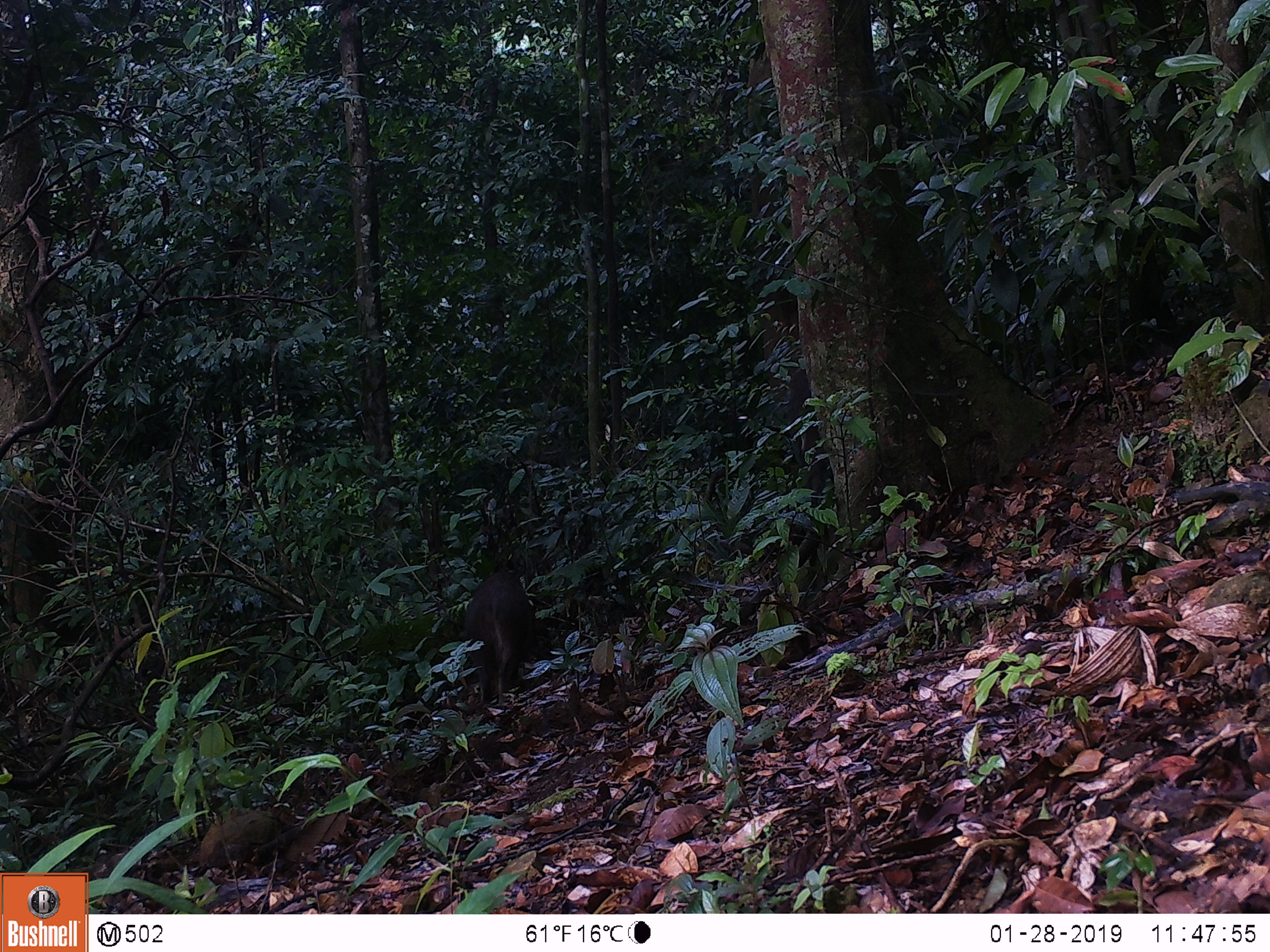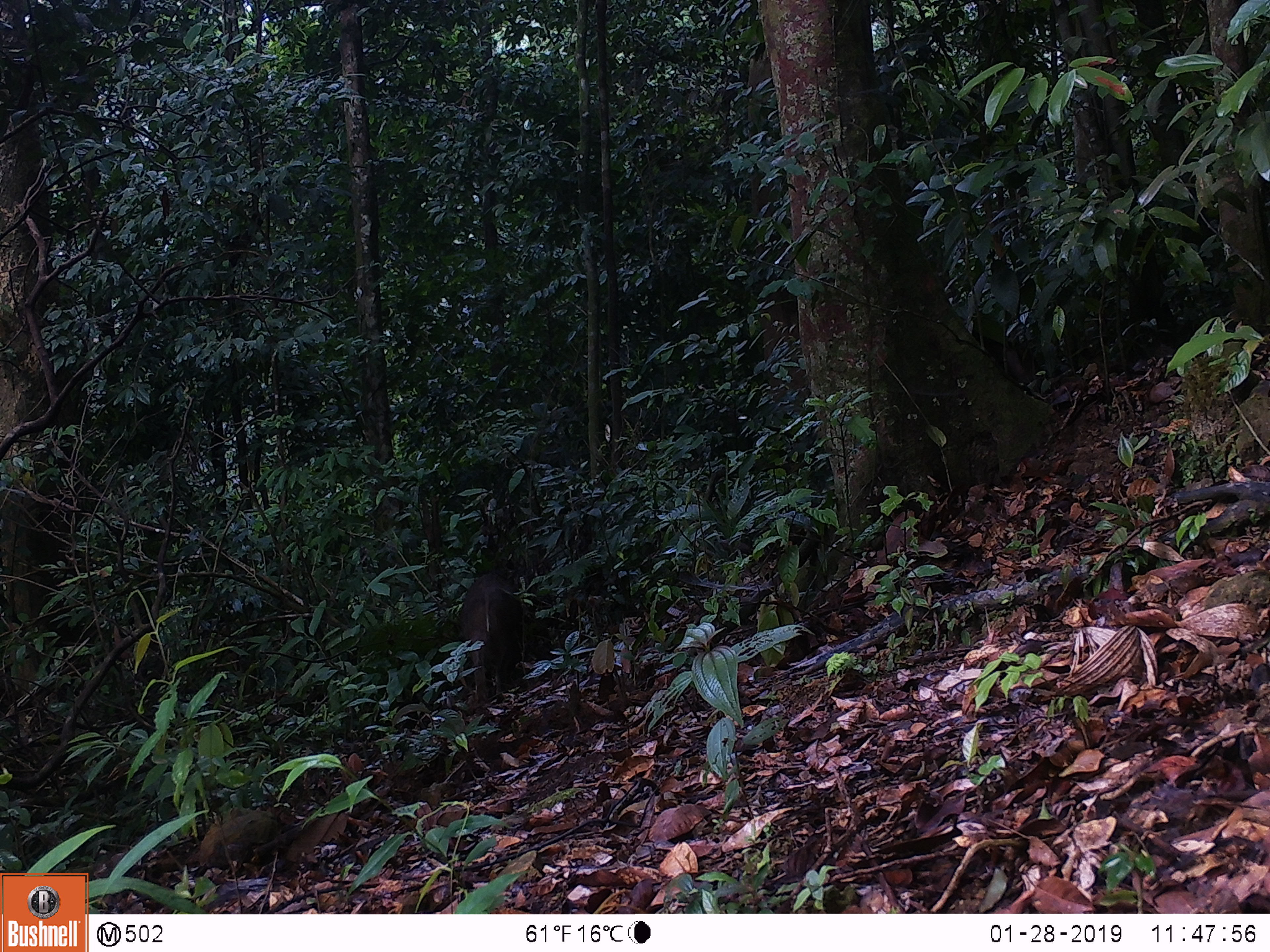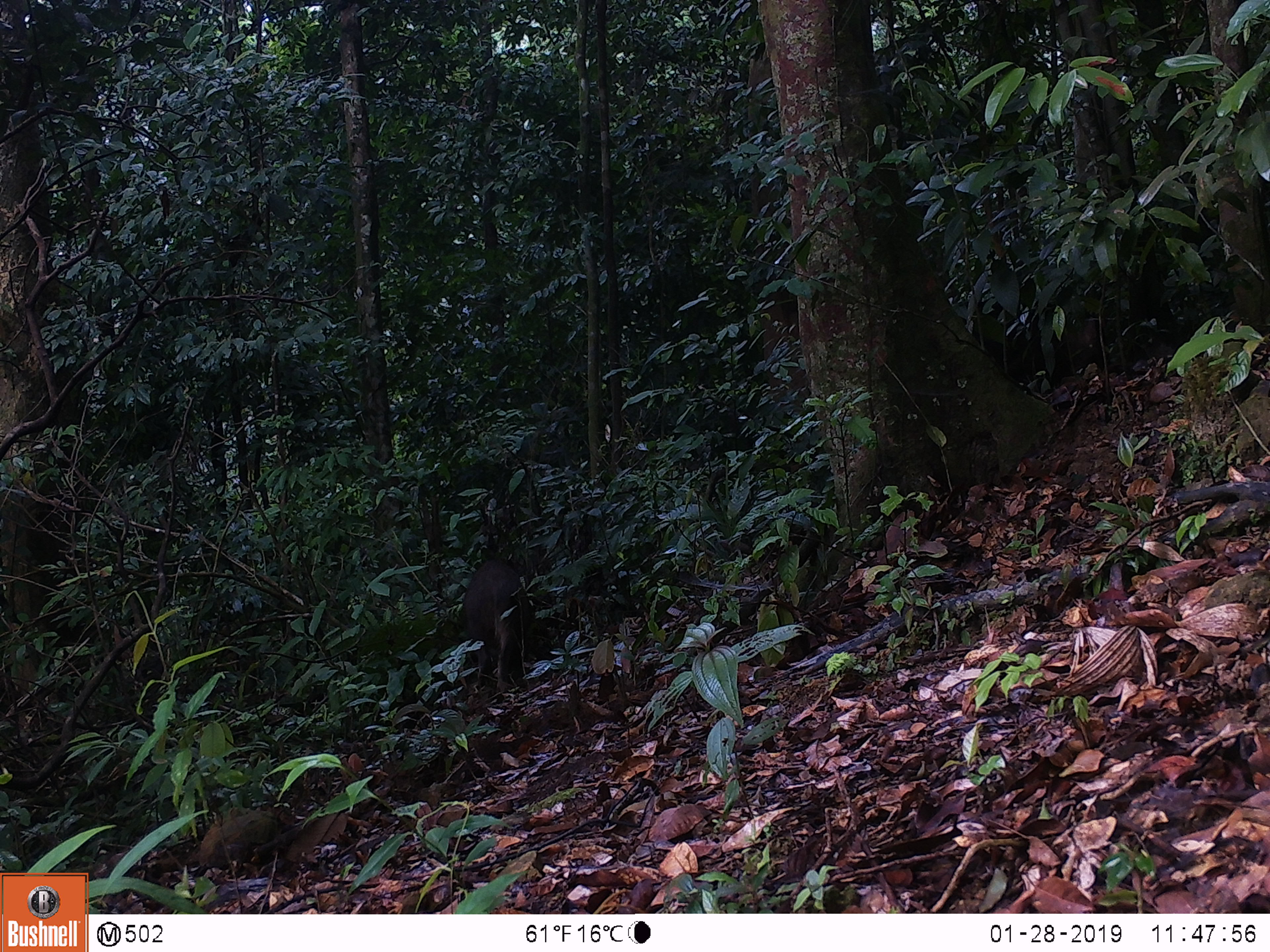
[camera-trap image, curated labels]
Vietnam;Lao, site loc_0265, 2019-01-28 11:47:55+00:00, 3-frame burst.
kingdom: Animalia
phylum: Chordata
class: Mammalia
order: Artiodactyla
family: Suidae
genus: Sus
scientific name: Sus scrofa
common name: eurasian wild pig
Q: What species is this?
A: Eurasian wild pig (Sus scrofa).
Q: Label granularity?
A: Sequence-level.